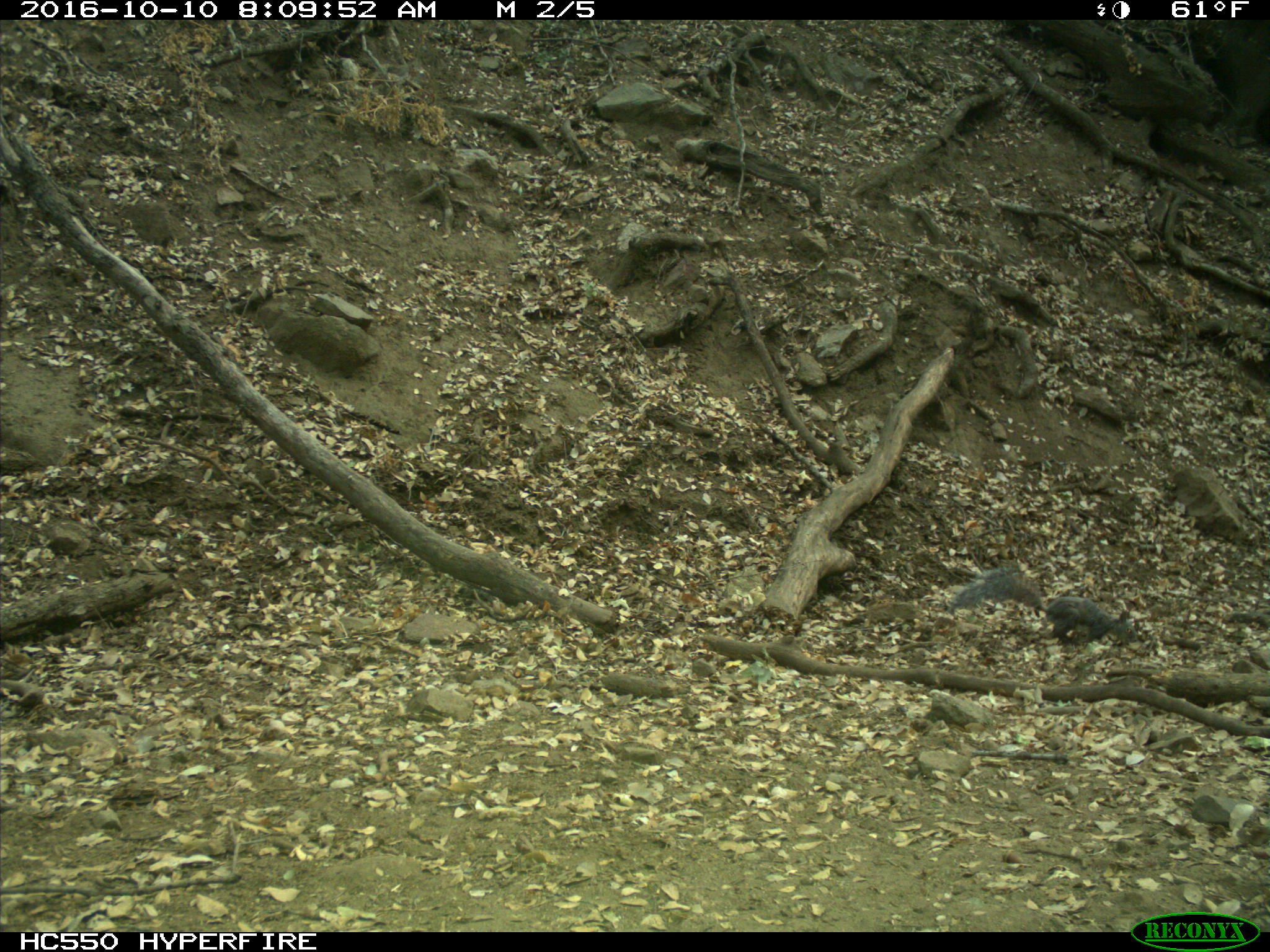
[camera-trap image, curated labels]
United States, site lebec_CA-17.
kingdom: Animalia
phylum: Chordata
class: Mammalia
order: Rodentia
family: Sciuridae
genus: Sciurus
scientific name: Sciurus carolinensis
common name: eastern gray squirrel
Sciurus carolinensis (eastern gray squirrel).